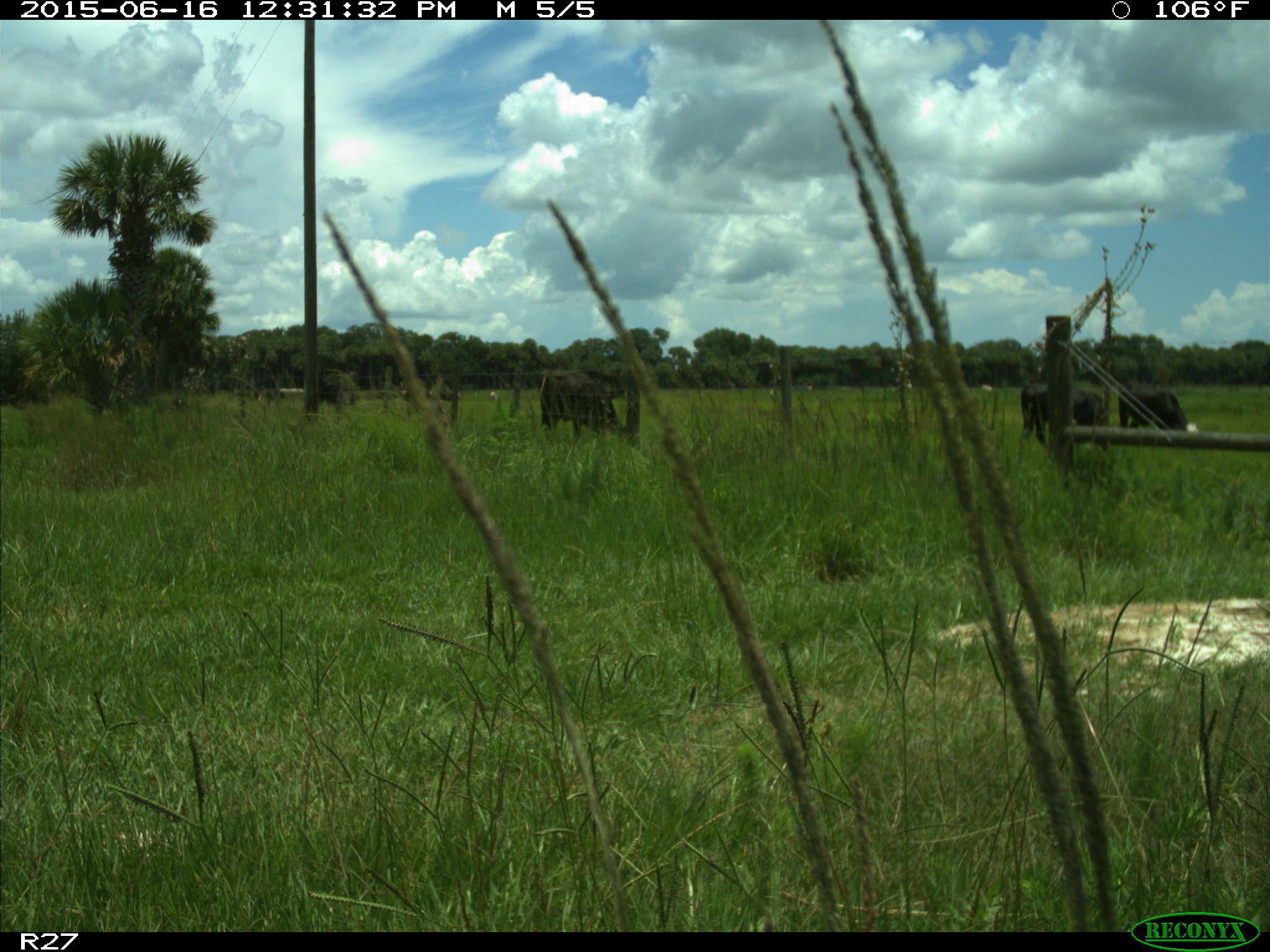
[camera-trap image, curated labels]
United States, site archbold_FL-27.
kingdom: Animalia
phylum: Chordata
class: Mammalia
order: Artiodactyla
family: Bovidae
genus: Bos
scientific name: Bos taurus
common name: domestic cow